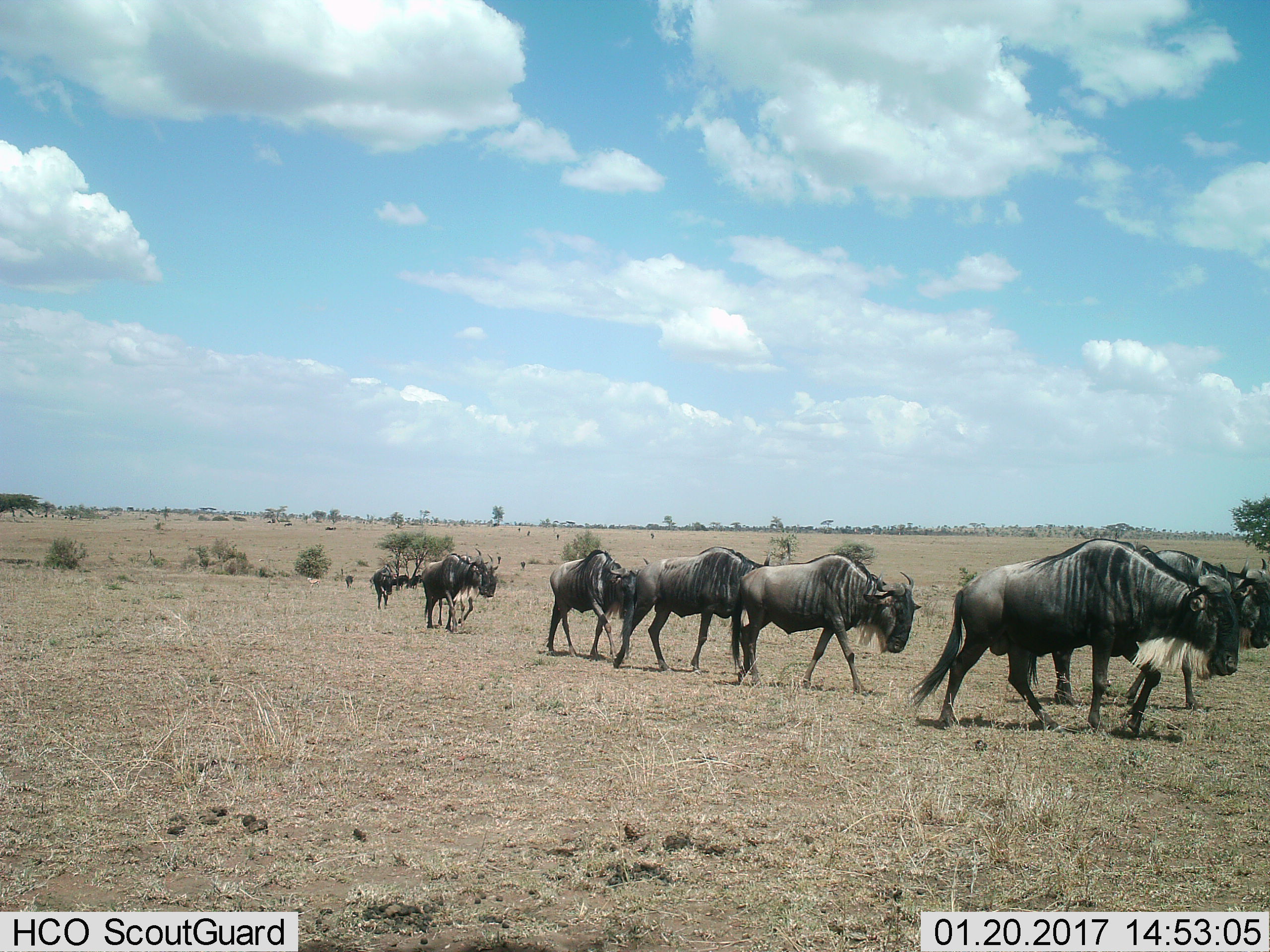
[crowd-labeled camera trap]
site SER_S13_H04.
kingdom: Animalia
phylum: Chordata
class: Mammalia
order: Artiodactyla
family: Bovidae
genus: Connochaetes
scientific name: Connochaetes taurinus taurinus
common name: blue wildebeest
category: wildebeestblue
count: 10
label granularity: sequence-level